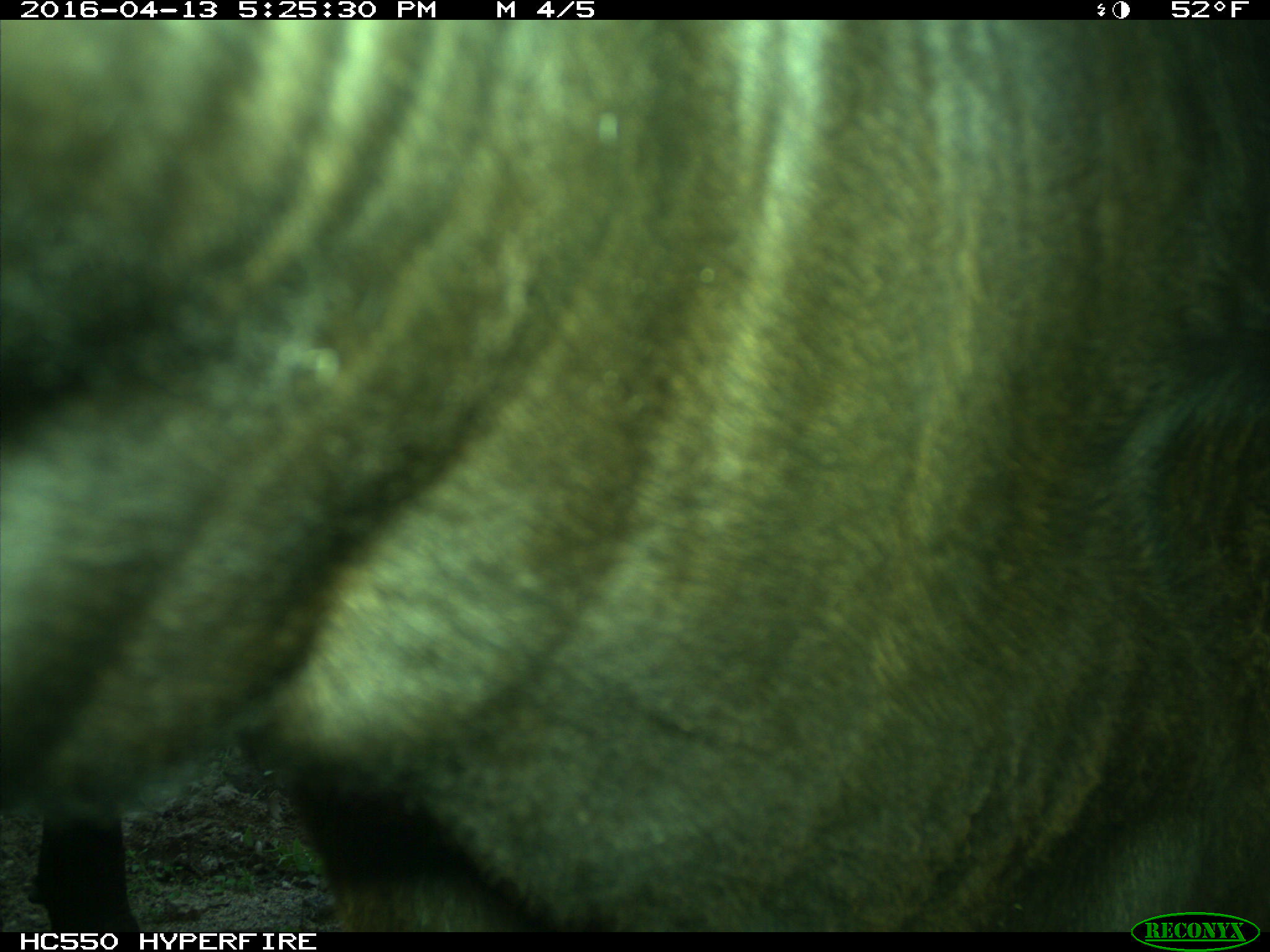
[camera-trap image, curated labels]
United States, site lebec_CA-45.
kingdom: Animalia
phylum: Chordata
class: Mammalia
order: Artiodactyla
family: Bovidae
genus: Bos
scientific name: Bos taurus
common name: domestic cow